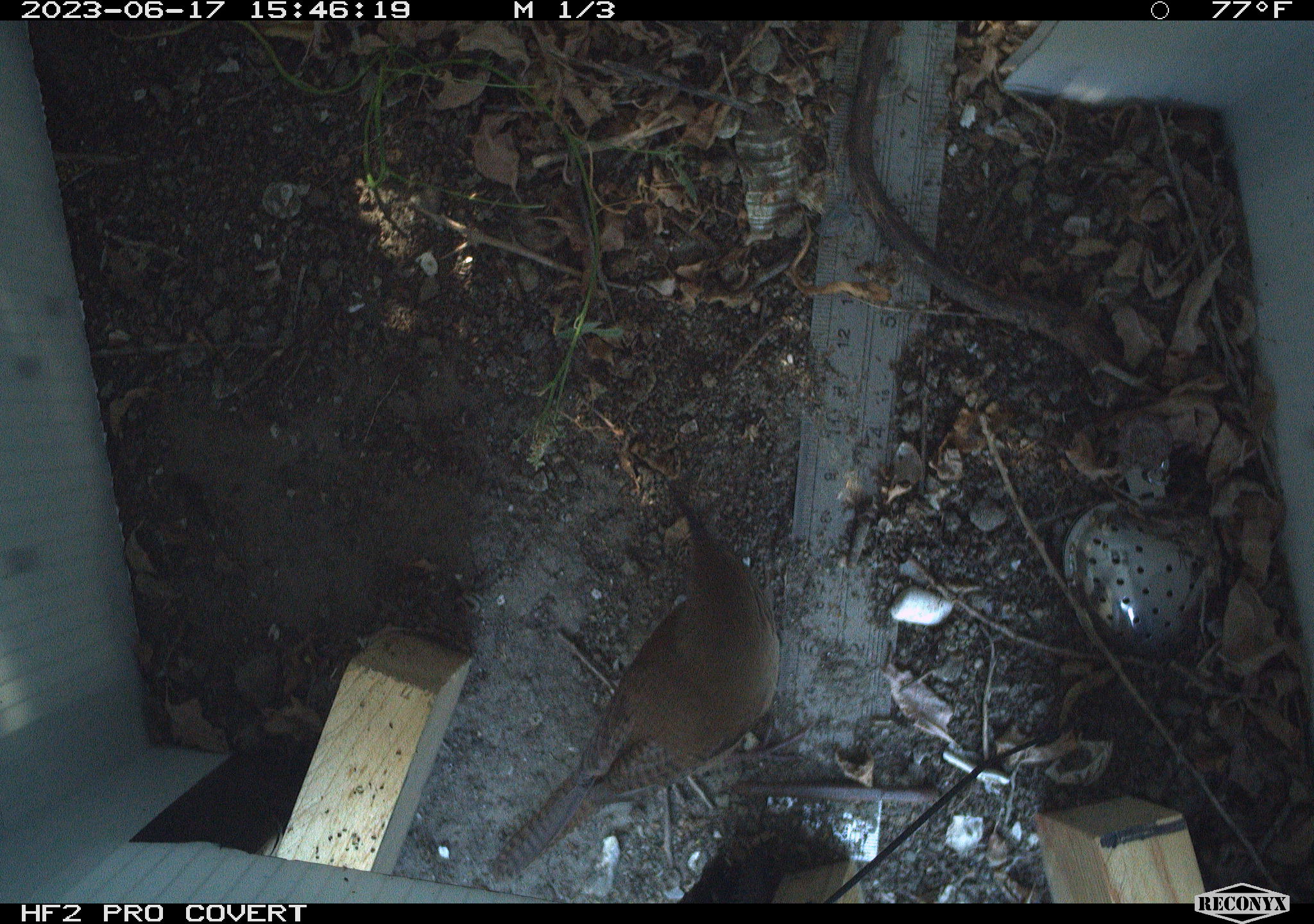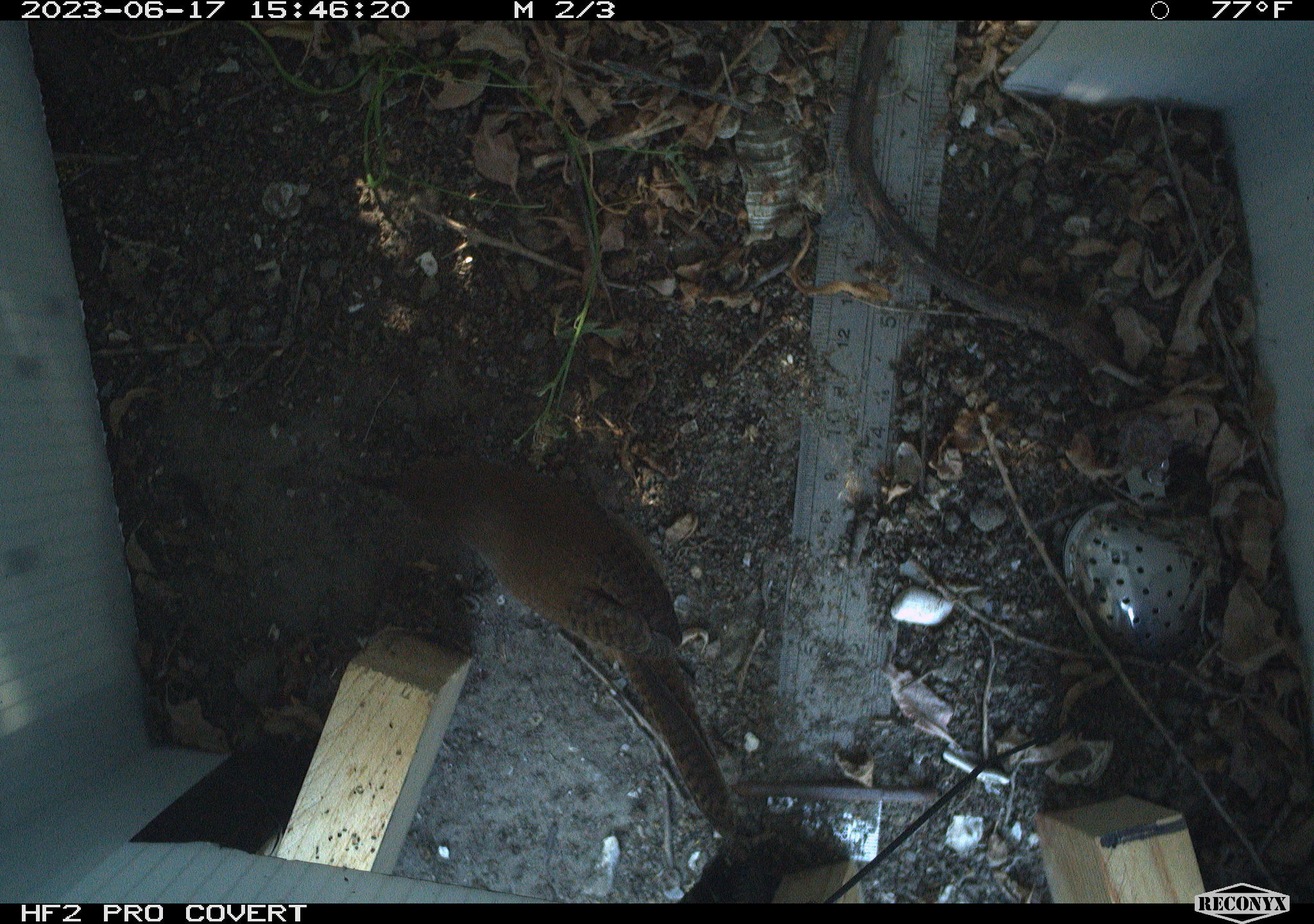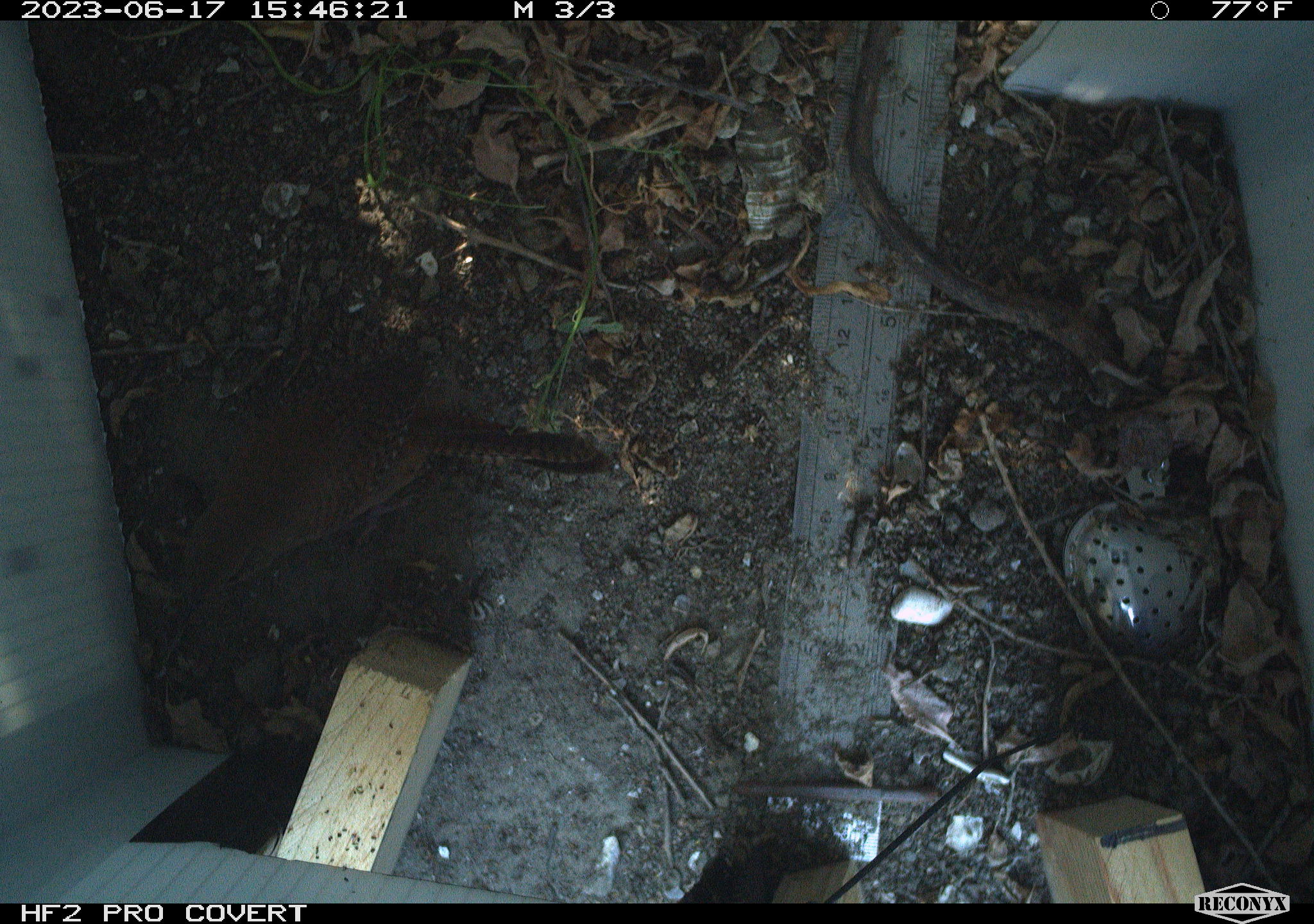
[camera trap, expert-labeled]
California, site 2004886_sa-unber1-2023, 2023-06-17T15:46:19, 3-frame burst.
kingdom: Animalia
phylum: Chordata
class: Aves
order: Passeriformes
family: Troglodytidae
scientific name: Troglodytidae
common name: wren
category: troglodytidae family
Troglodytidae family (wren) (Troglodytidae).